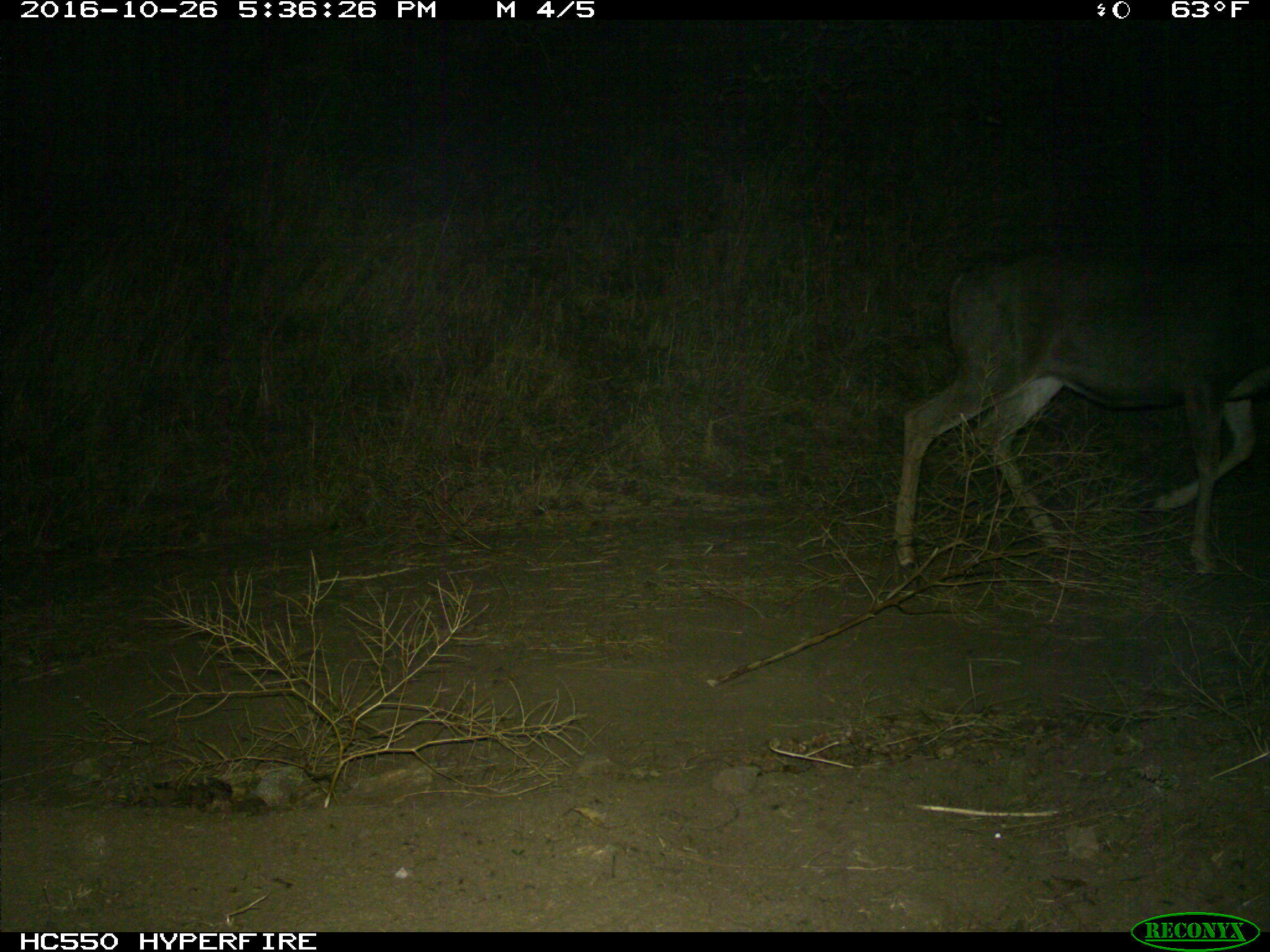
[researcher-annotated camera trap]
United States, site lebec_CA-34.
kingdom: Animalia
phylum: Chordata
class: Mammalia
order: Artiodactyla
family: Cervidae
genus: Odocoileus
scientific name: Odocoileus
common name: deer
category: unidentified deer